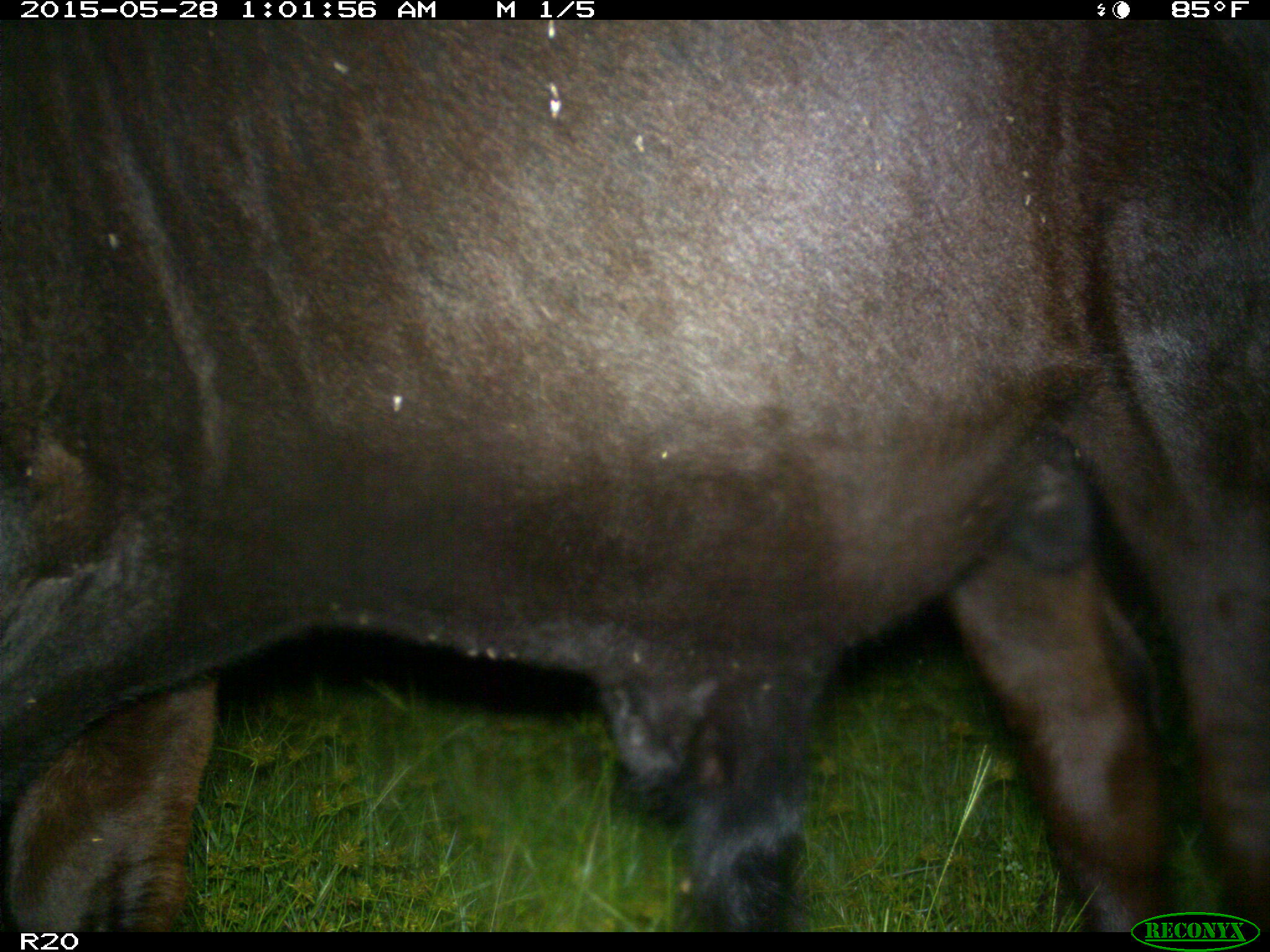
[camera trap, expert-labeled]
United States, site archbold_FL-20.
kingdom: Animalia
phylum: Chordata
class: Mammalia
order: Artiodactyla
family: Bovidae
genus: Bos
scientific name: Bos taurus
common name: domestic cow